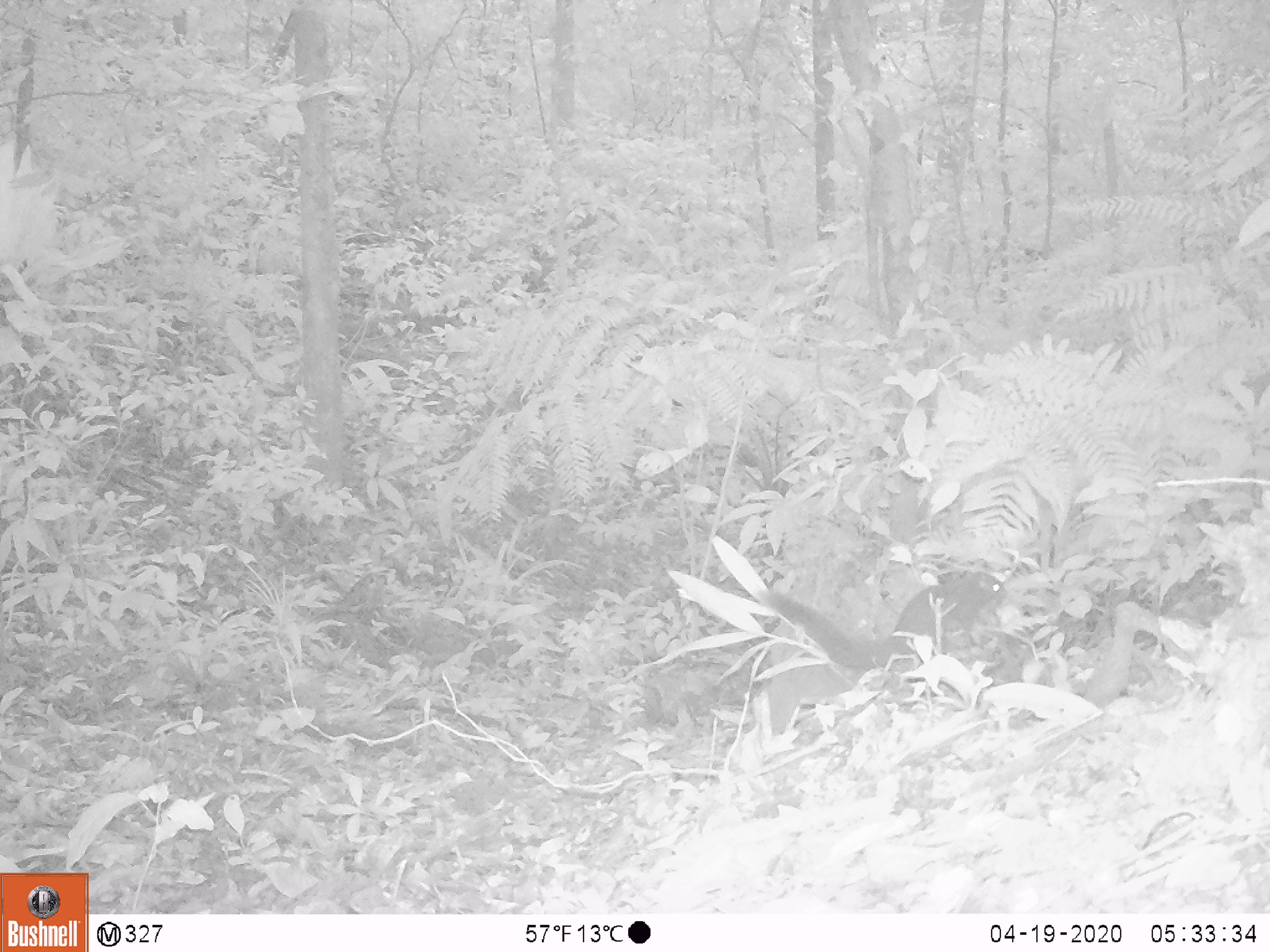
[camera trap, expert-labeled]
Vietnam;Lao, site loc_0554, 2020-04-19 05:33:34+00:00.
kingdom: Animalia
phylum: Chordata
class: Mammalia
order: Rodentia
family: Sciuridae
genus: Sciurus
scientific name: Sciurus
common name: squirrel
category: unidentified squirrel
Unidentified squirrel (squirrel) (Sciurus). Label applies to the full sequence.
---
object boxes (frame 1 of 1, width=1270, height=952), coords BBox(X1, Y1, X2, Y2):
unidentified squirrel: BBox(758, 570, 1007, 671)